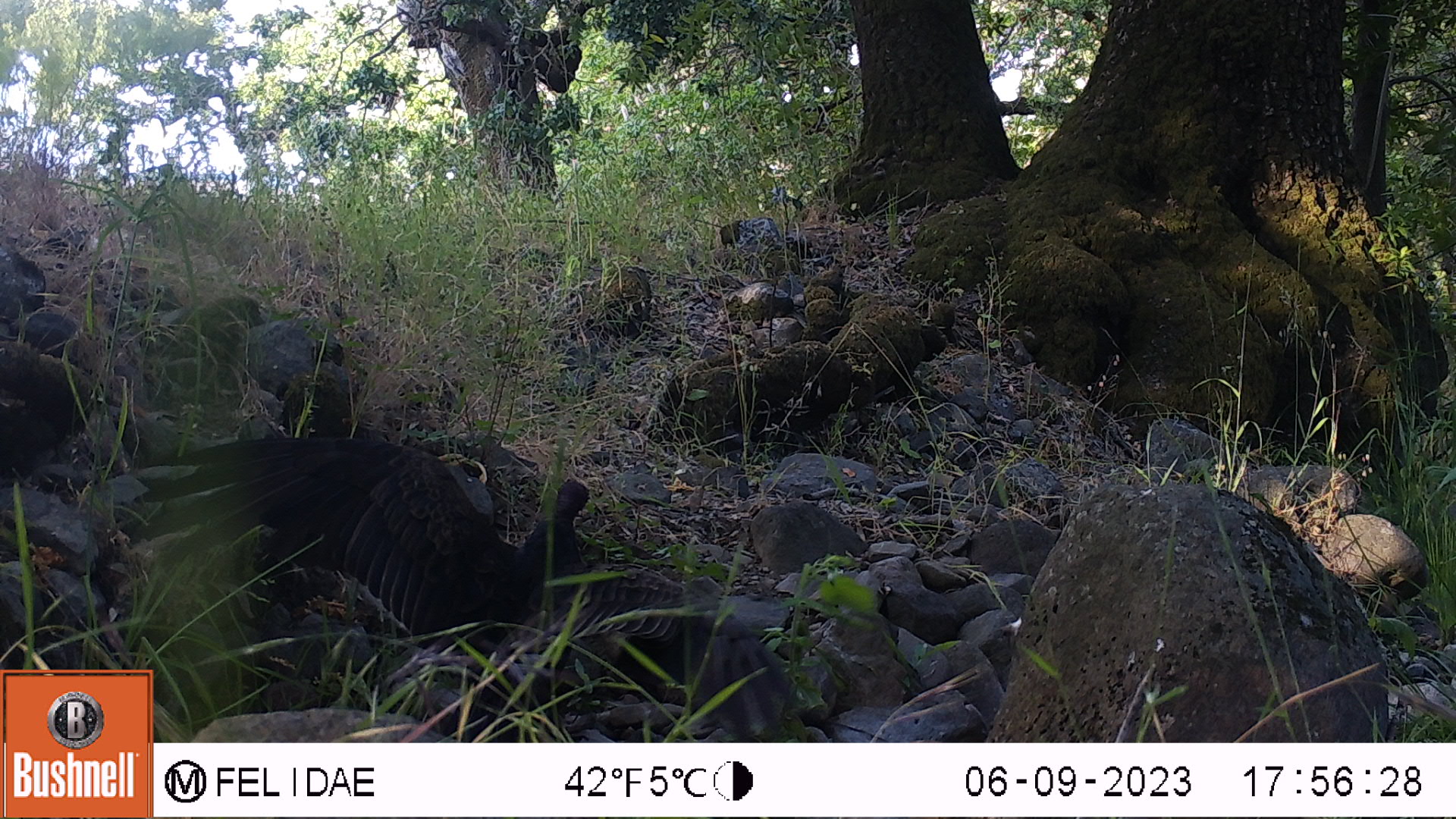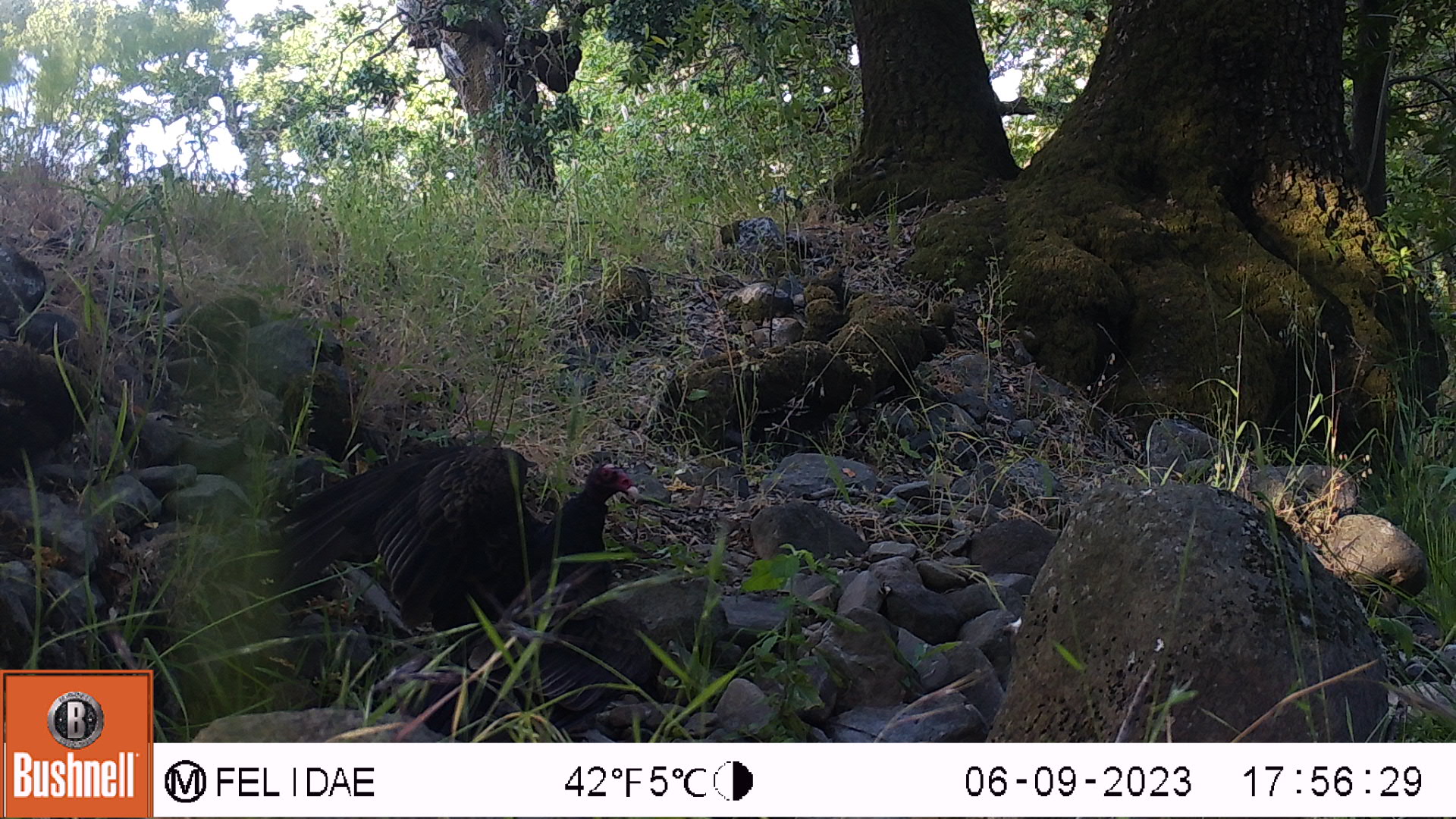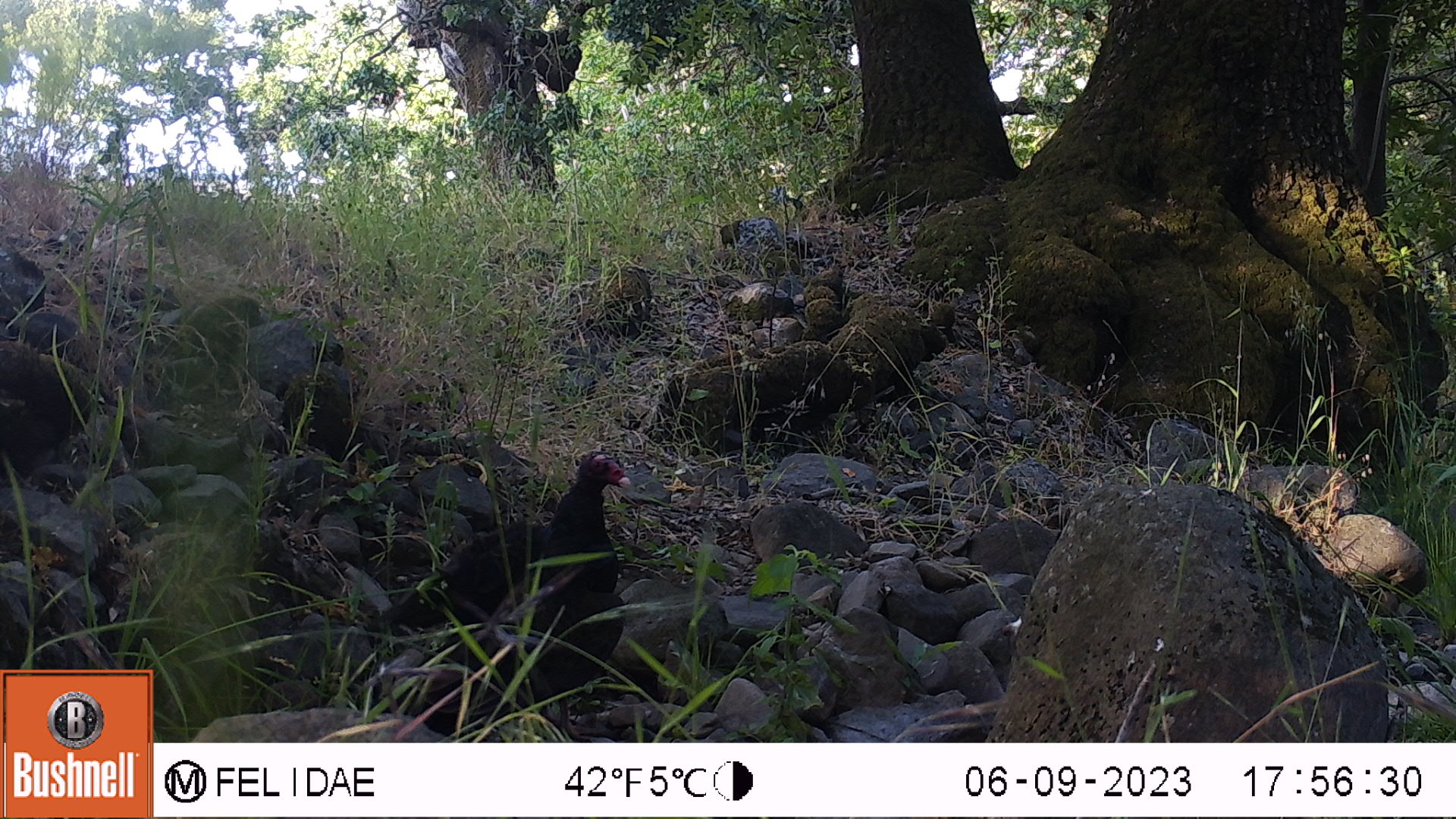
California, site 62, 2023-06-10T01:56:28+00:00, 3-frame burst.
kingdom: Animalia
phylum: Chordata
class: Aves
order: Cathartiformes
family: Cathartidae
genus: Cathartes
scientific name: Cathartes aura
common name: turkey vulture